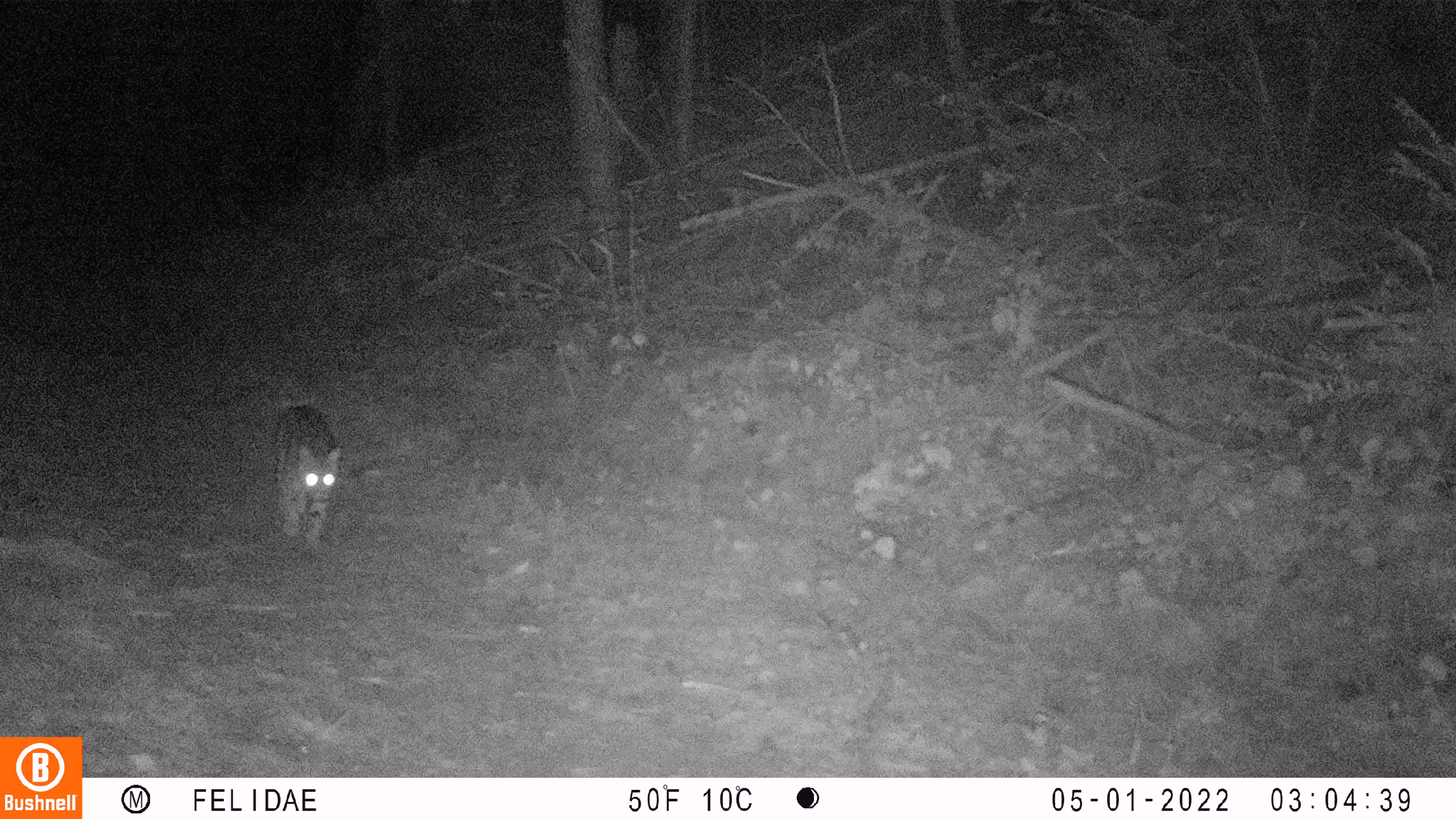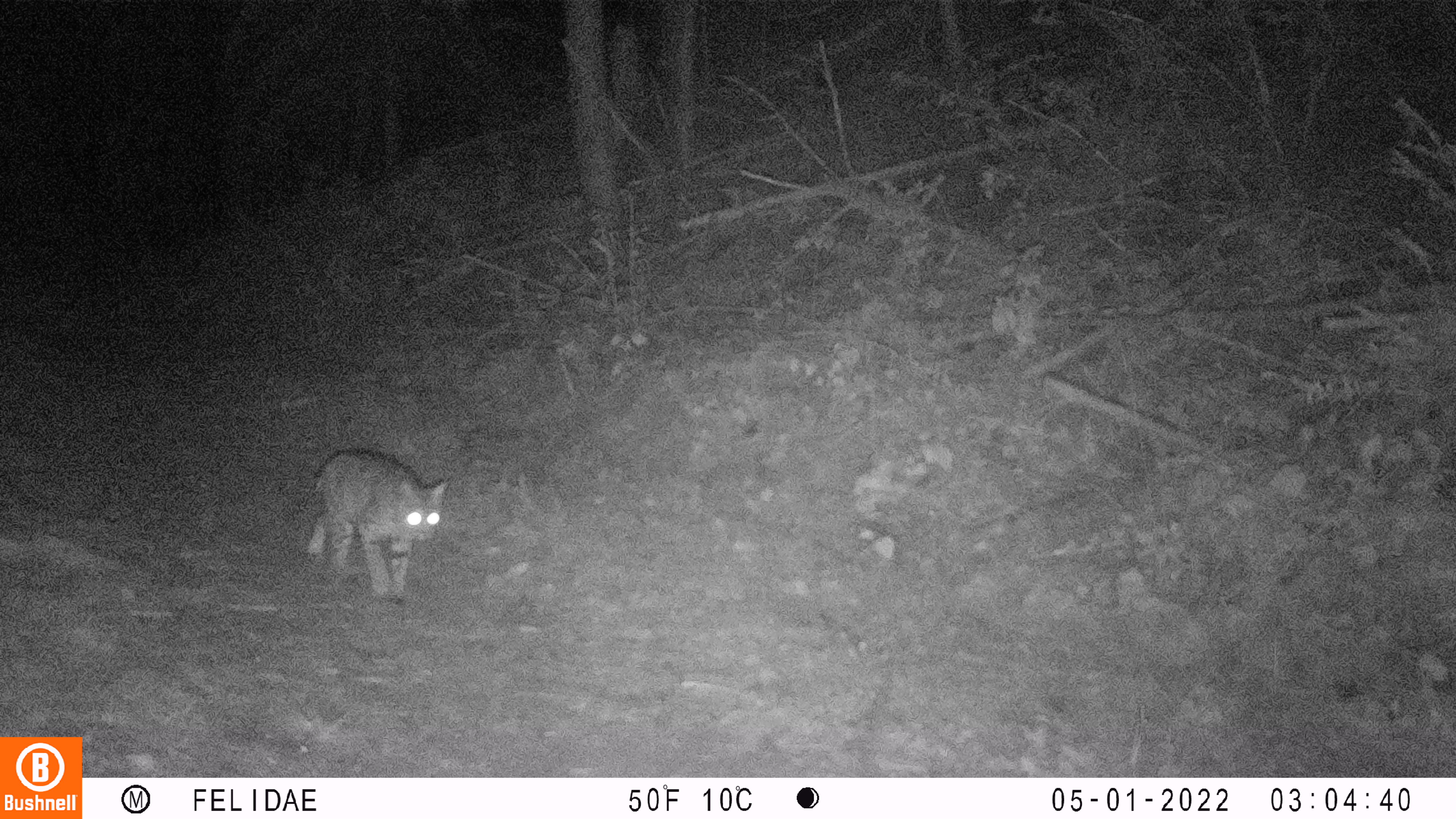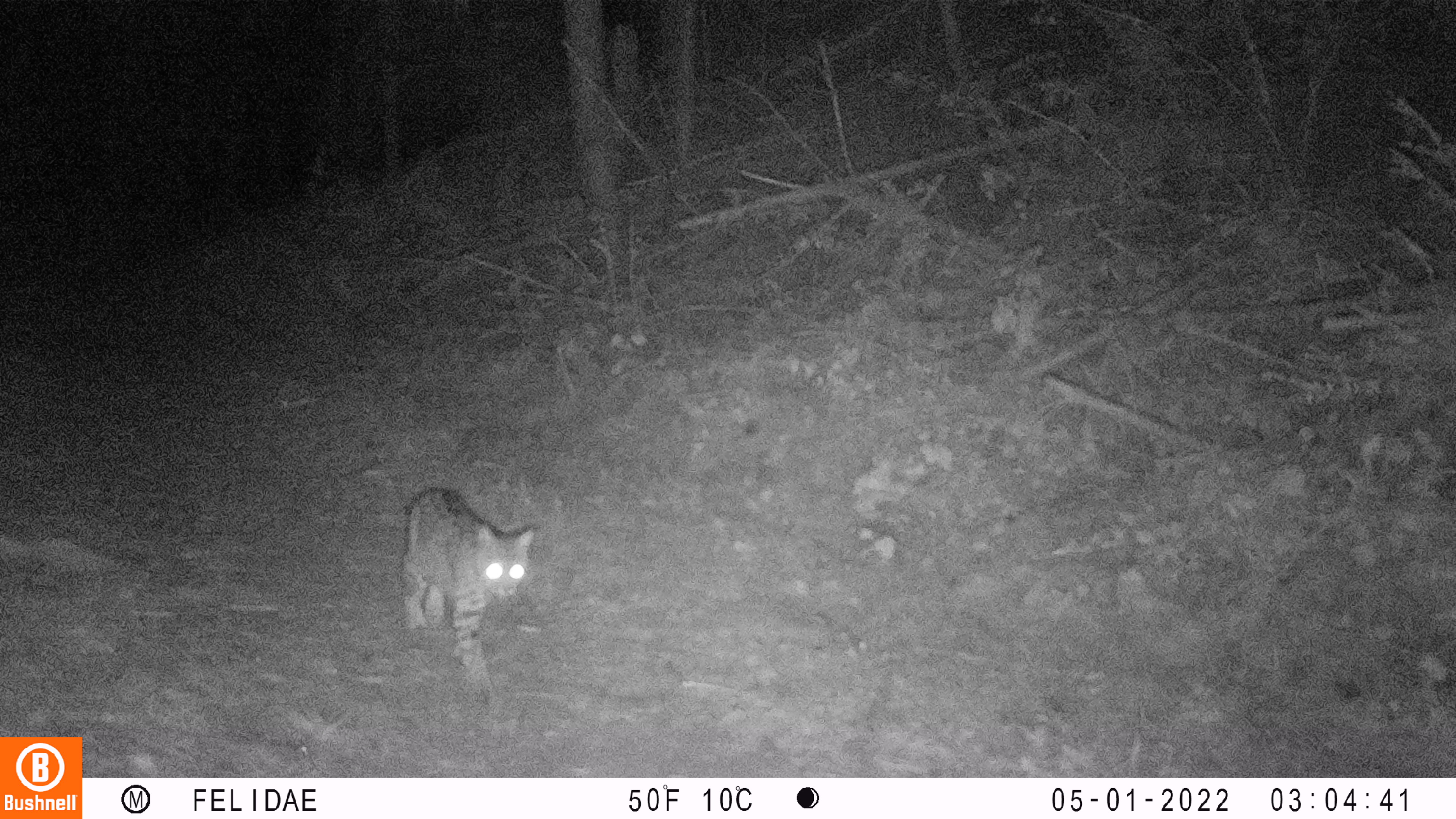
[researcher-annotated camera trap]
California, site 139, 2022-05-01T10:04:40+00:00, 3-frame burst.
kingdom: Animalia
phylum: Chordata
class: Mammalia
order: Carnivora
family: Felidae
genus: Lynx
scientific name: Lynx rufus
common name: bobcat